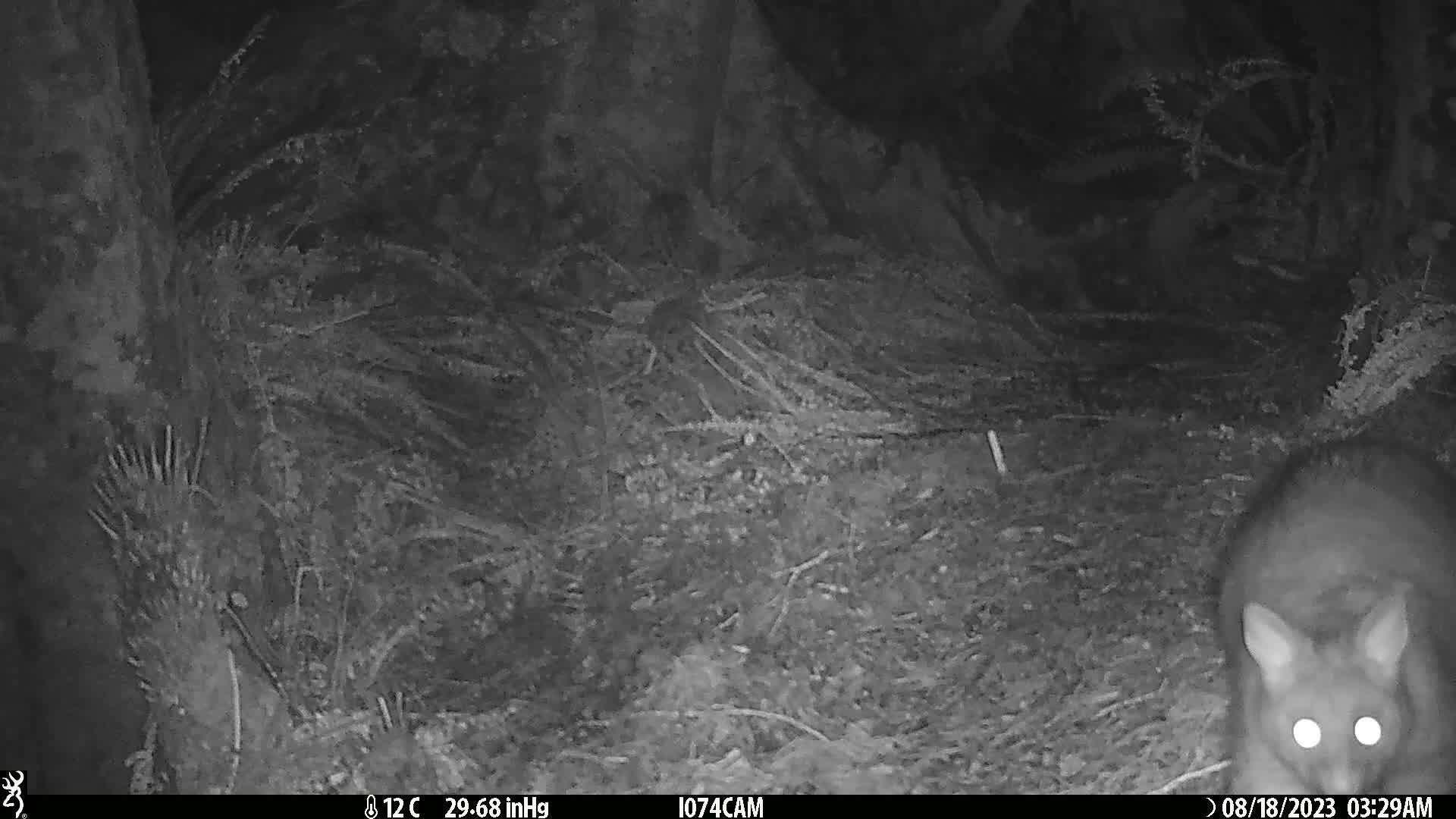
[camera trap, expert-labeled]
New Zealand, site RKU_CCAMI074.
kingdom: Animalia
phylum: Chordata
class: Mammalia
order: Diprotodontia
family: Phalangeridae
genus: Trichosurus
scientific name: Trichosurus vulpecula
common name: common brushtail possum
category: possum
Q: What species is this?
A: Possum (common brushtail possum) (Trichosurus vulpecula).